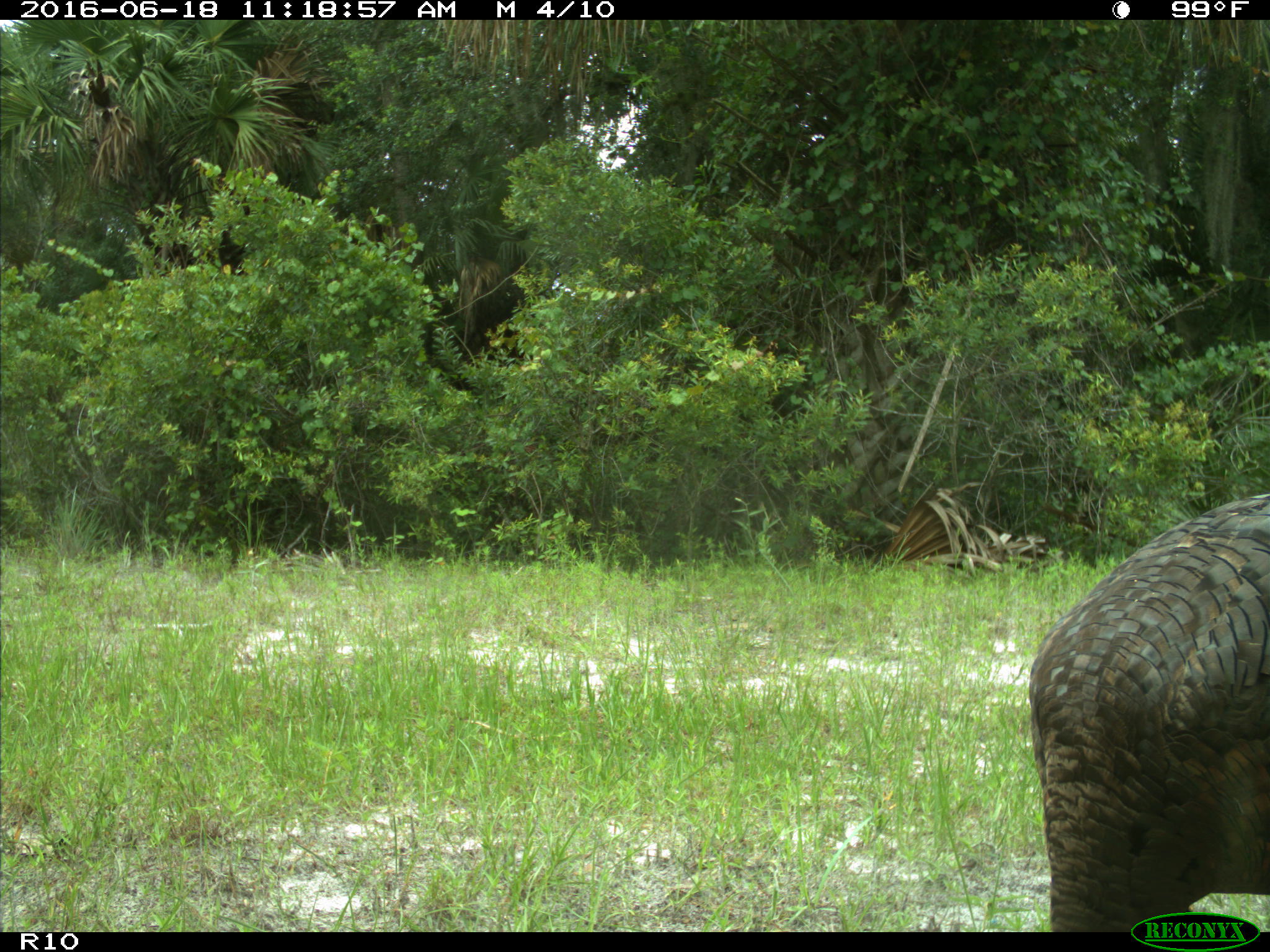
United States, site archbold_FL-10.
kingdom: Animalia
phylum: Chordata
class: Aves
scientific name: Aves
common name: birds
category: unidentified bird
Unidentified bird (birds) (Aves).